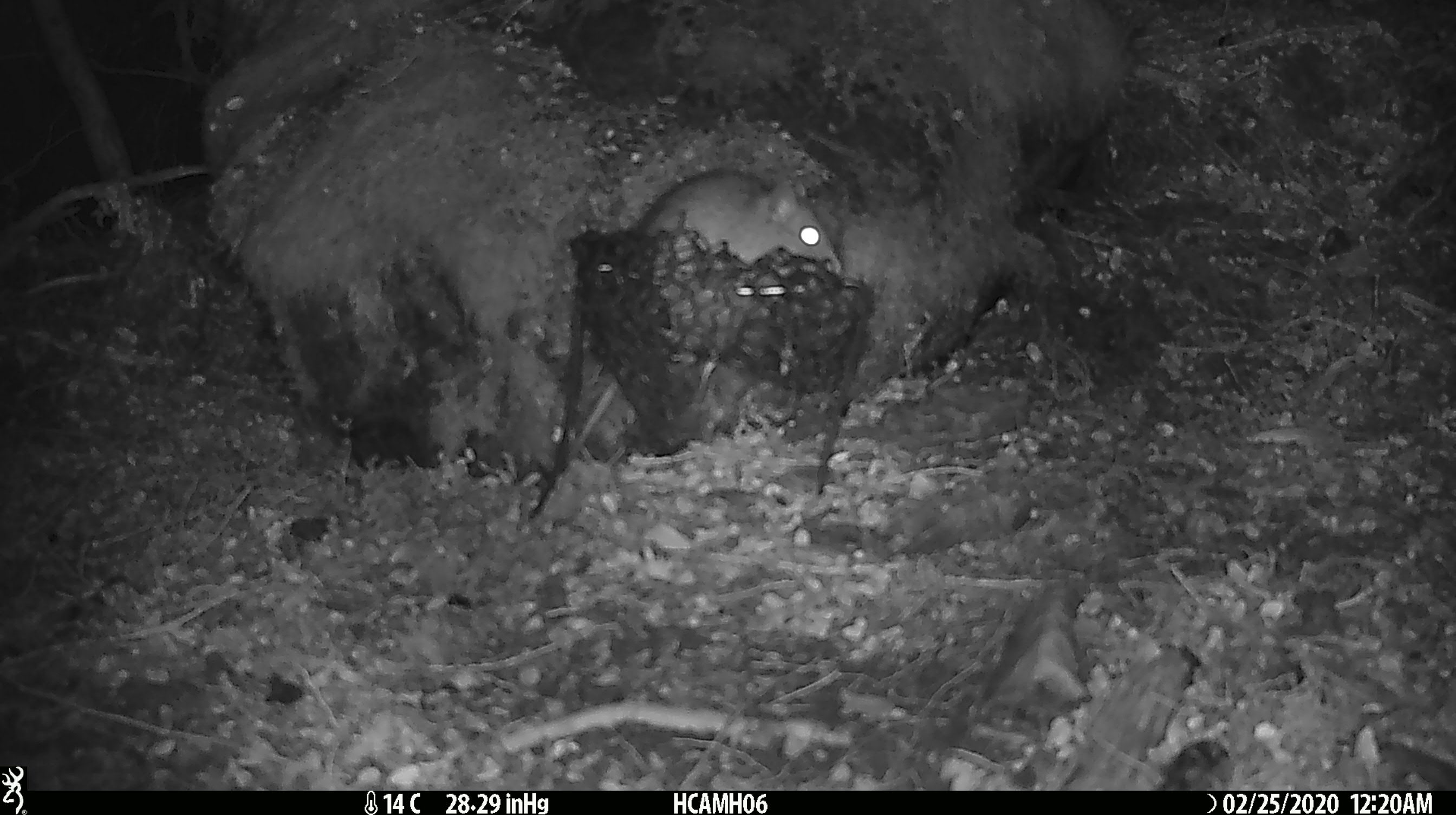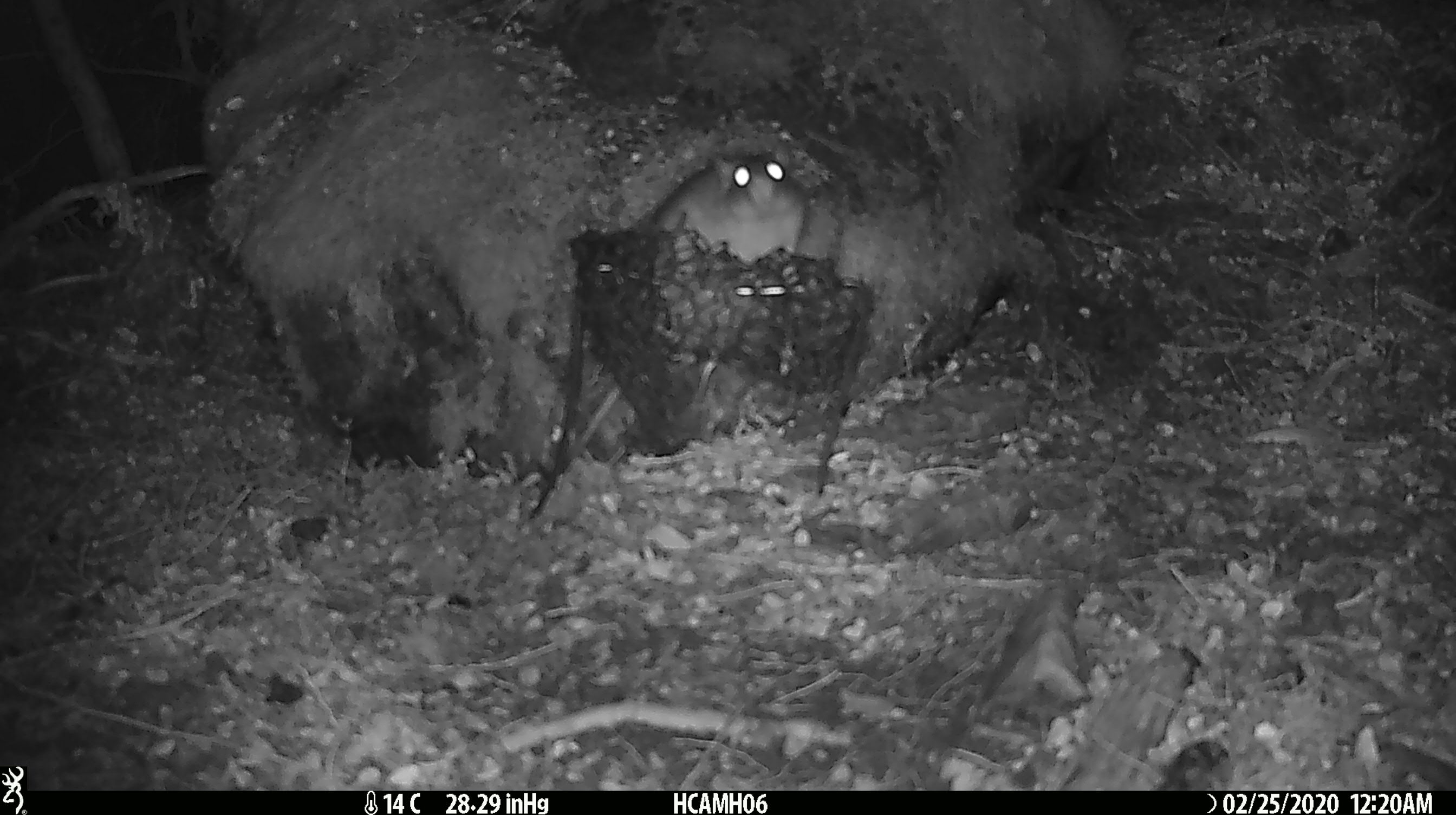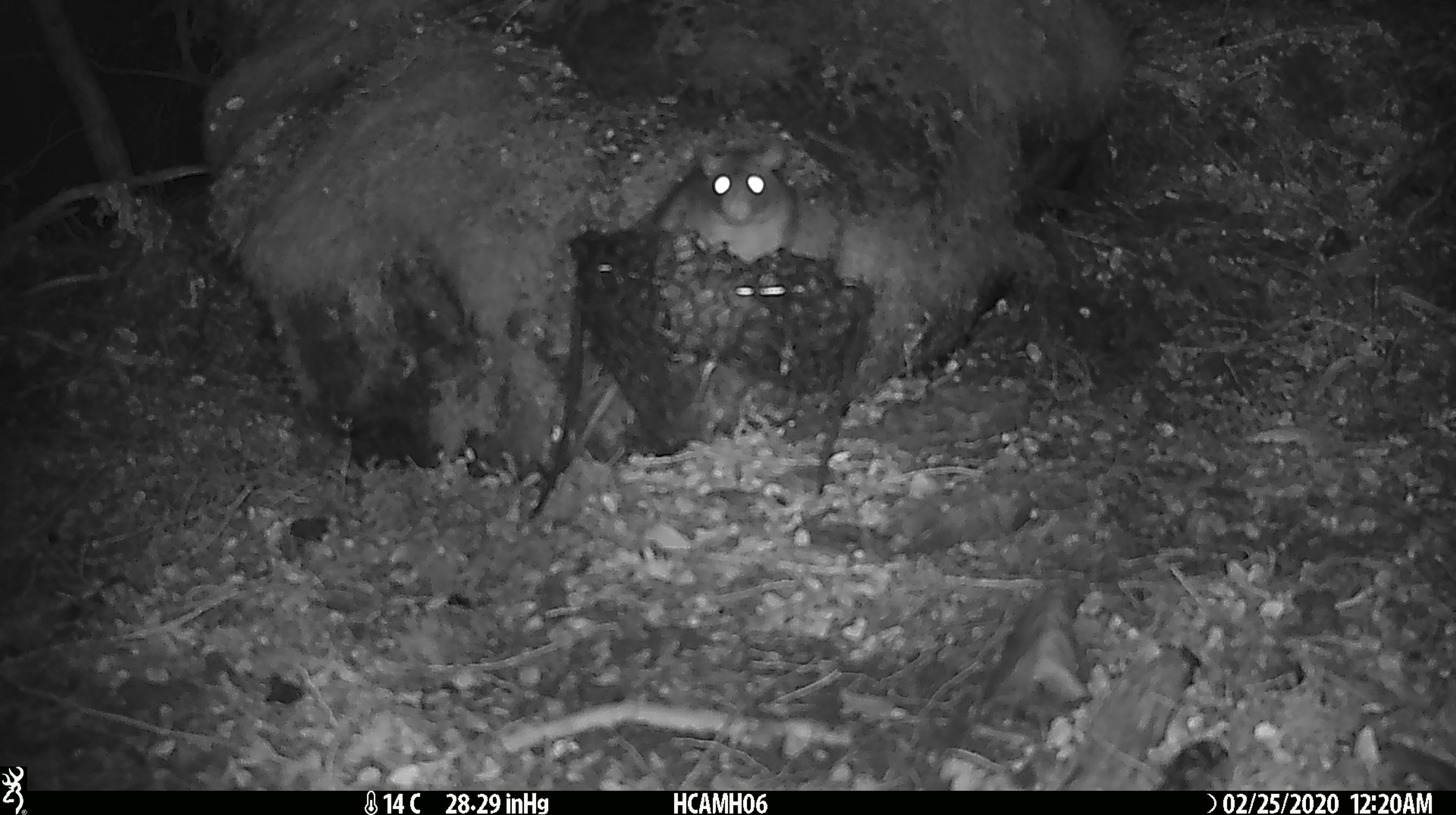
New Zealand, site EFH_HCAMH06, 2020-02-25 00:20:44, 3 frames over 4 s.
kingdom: Animalia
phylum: Chordata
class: Mammalia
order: Rodentia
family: Muridae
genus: Rattus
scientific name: Rattus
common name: rat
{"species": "rat (Rattus)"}